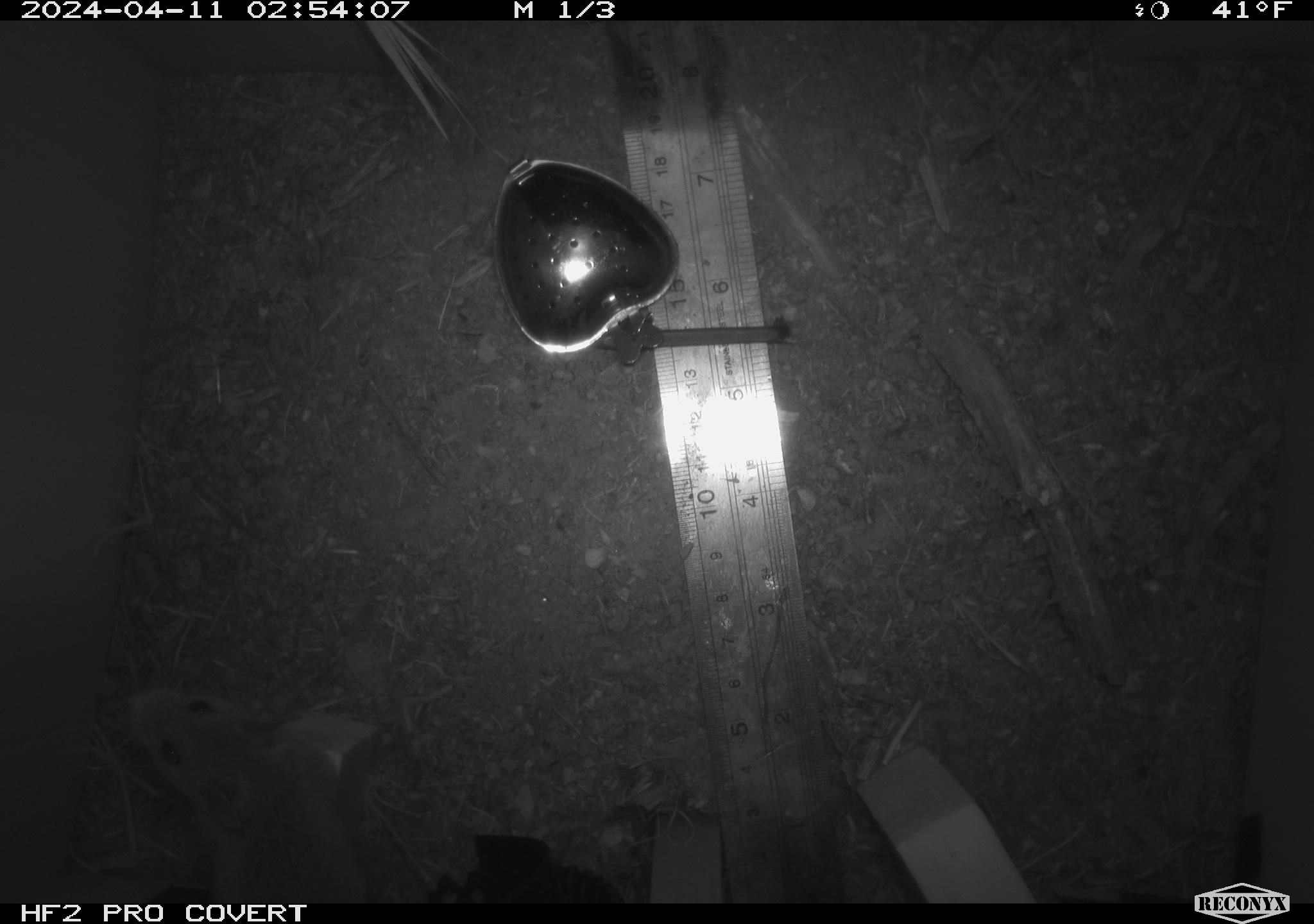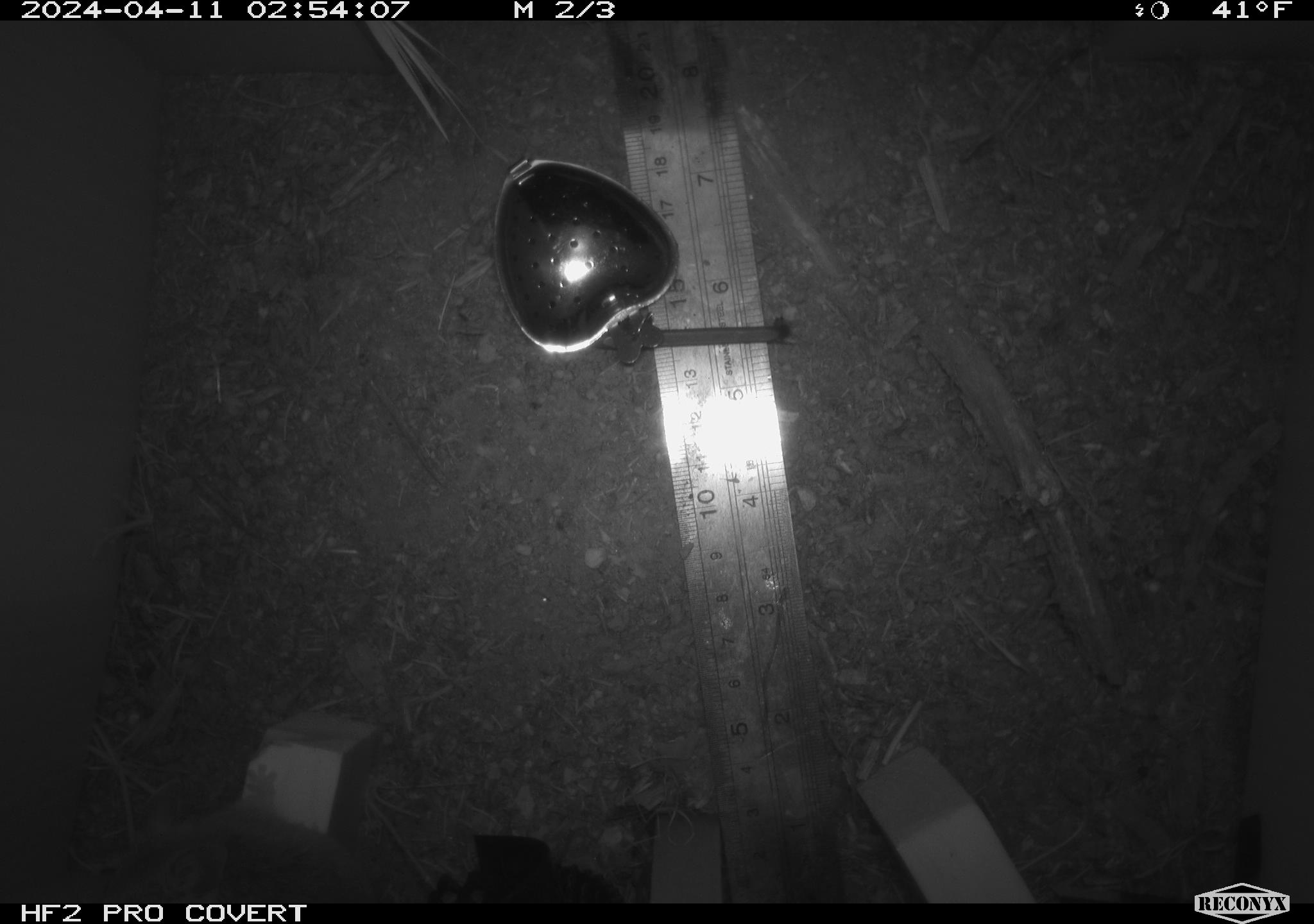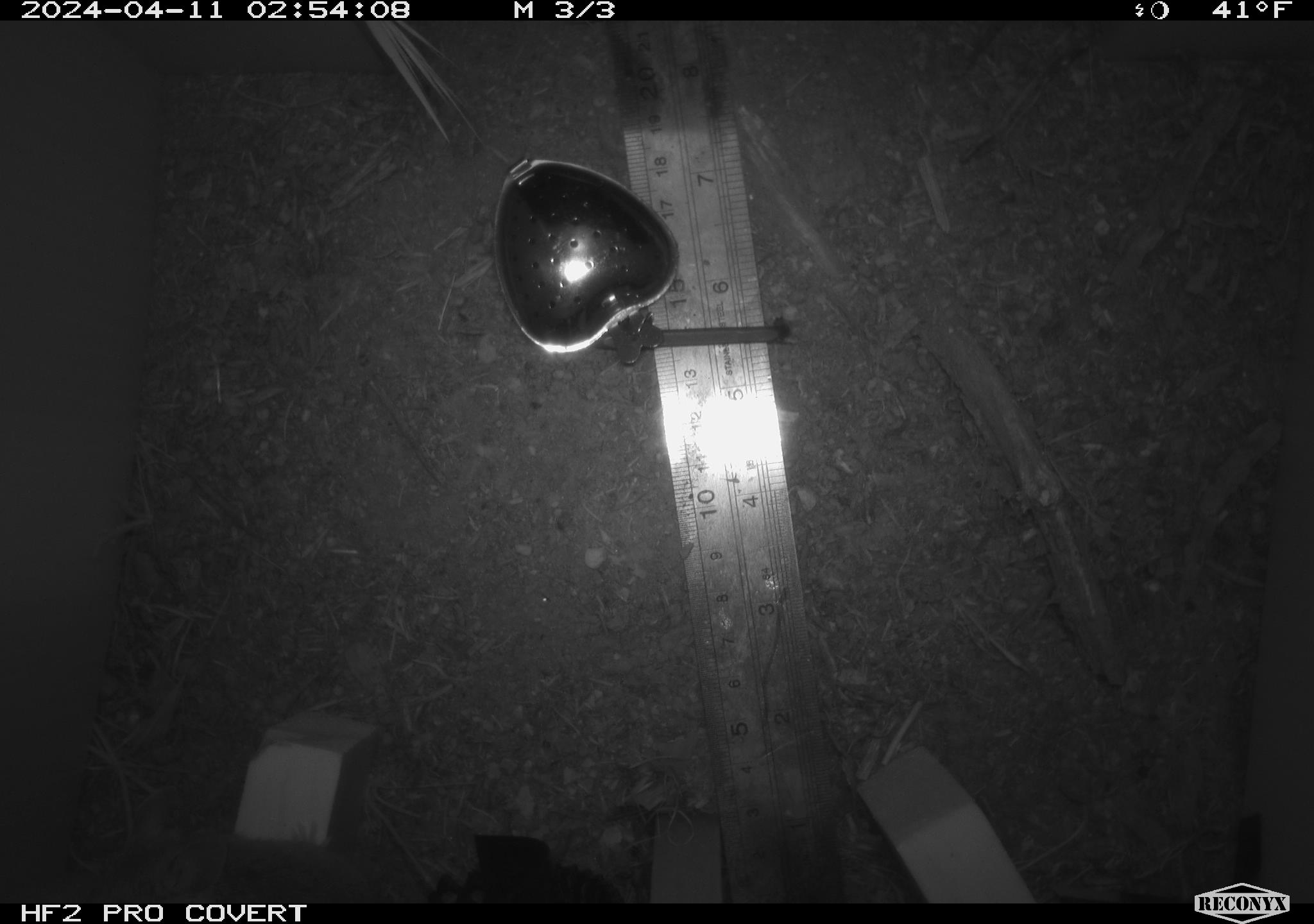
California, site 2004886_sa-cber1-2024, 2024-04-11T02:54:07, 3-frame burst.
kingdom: Animalia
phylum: Chordata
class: Mammalia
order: Rodentia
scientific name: Rodentia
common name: mouse species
Mouse species (Rodentia).